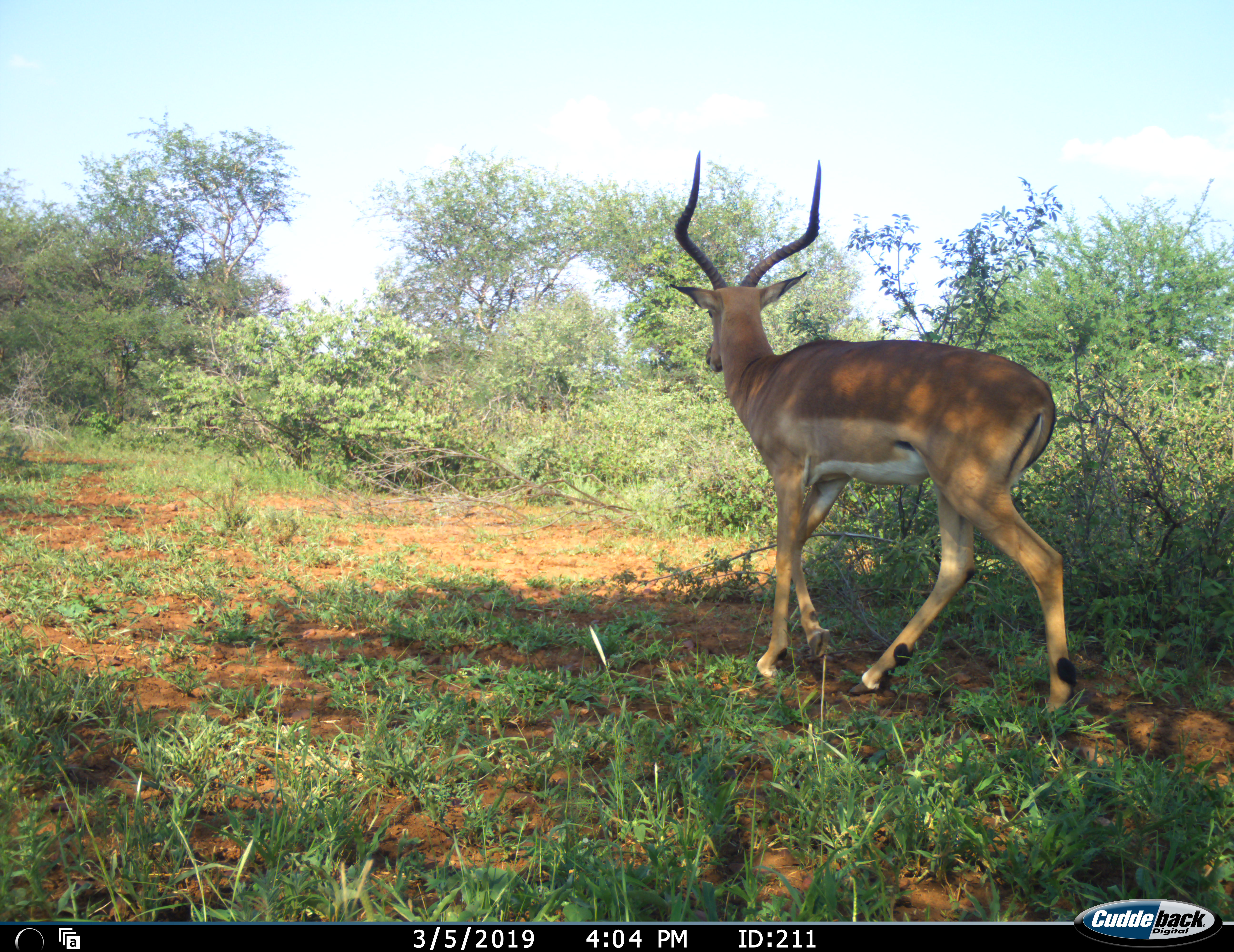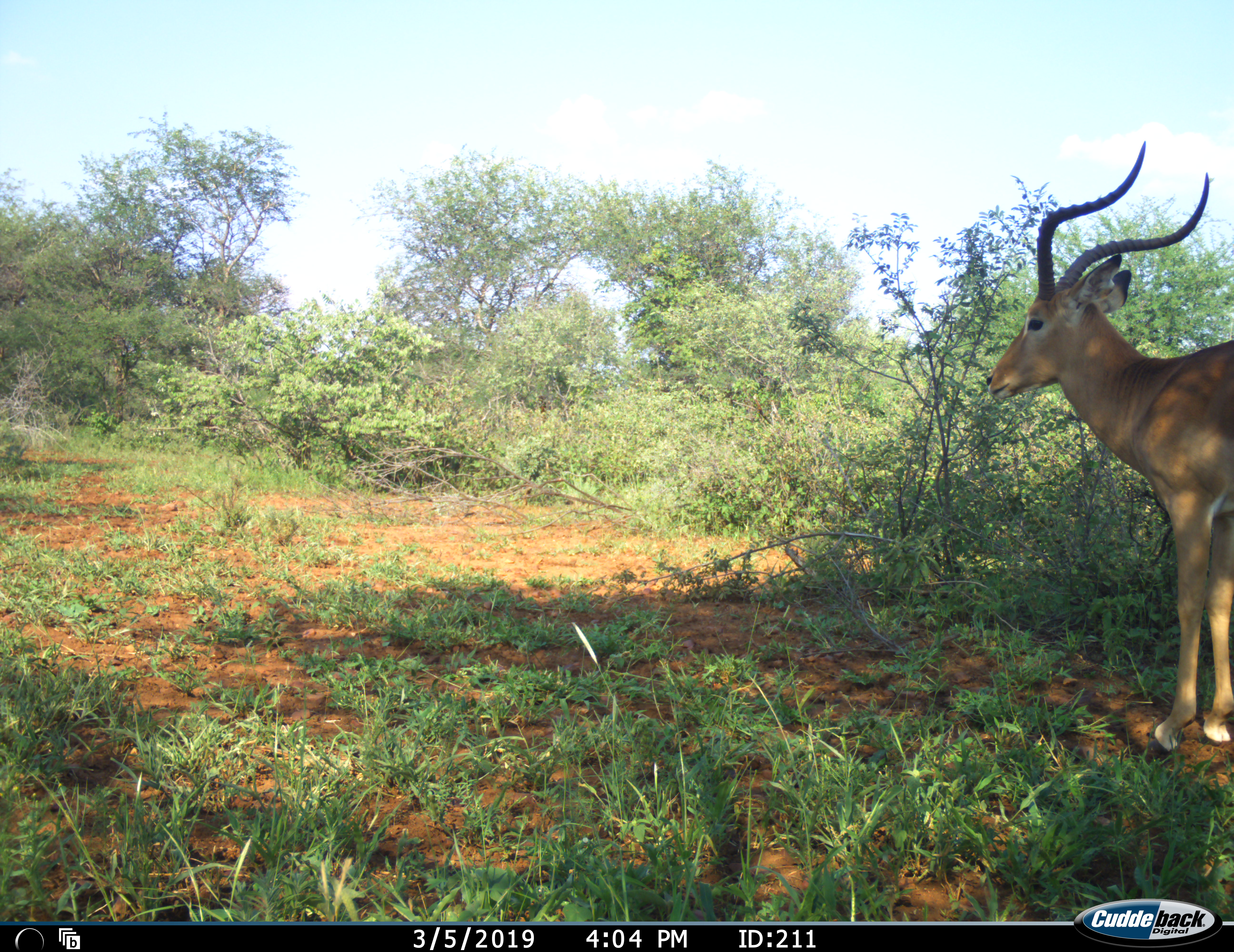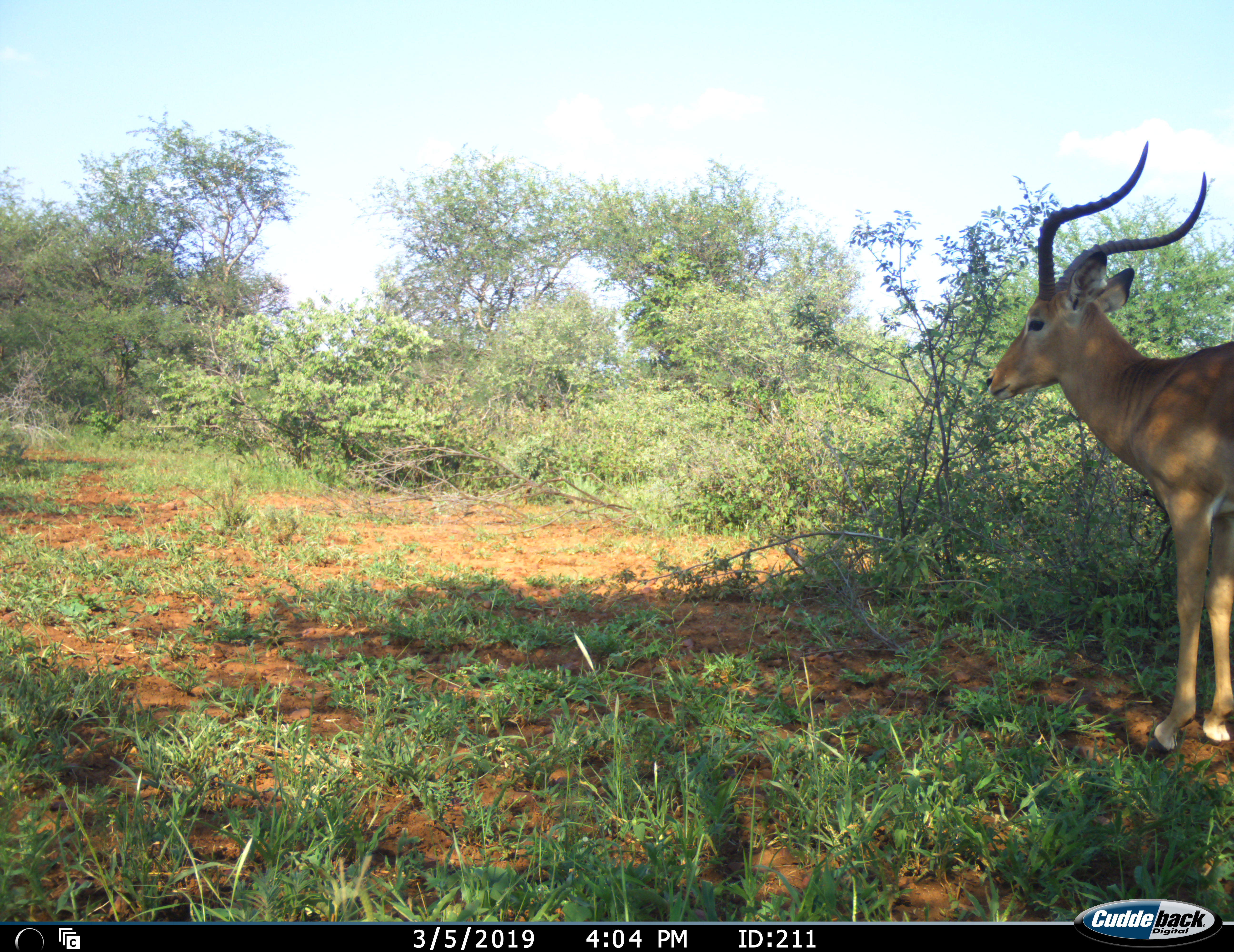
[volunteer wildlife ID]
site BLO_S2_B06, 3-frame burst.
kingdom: Animalia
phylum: Chordata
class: Mammalia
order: Artiodactyla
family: Bovidae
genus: Aepyceros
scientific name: Aepyceros melampus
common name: impala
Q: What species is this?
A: Impala (Aepyceros melampus).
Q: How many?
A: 1.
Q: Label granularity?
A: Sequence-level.